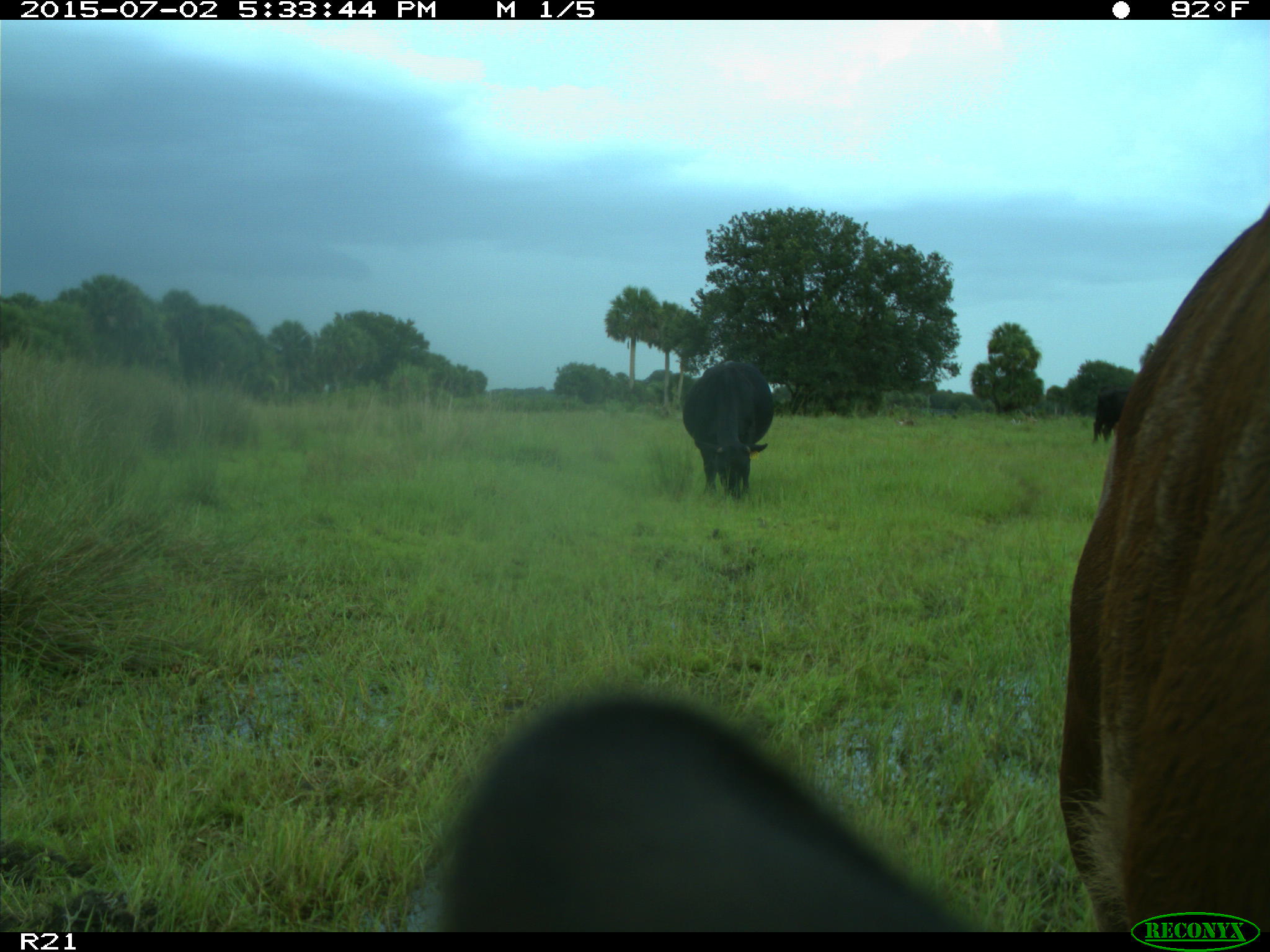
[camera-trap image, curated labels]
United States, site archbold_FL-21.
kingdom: Animalia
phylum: Chordata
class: Mammalia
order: Artiodactyla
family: Bovidae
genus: Bos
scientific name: Bos taurus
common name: domestic cow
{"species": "Bos taurus (domestic cow)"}